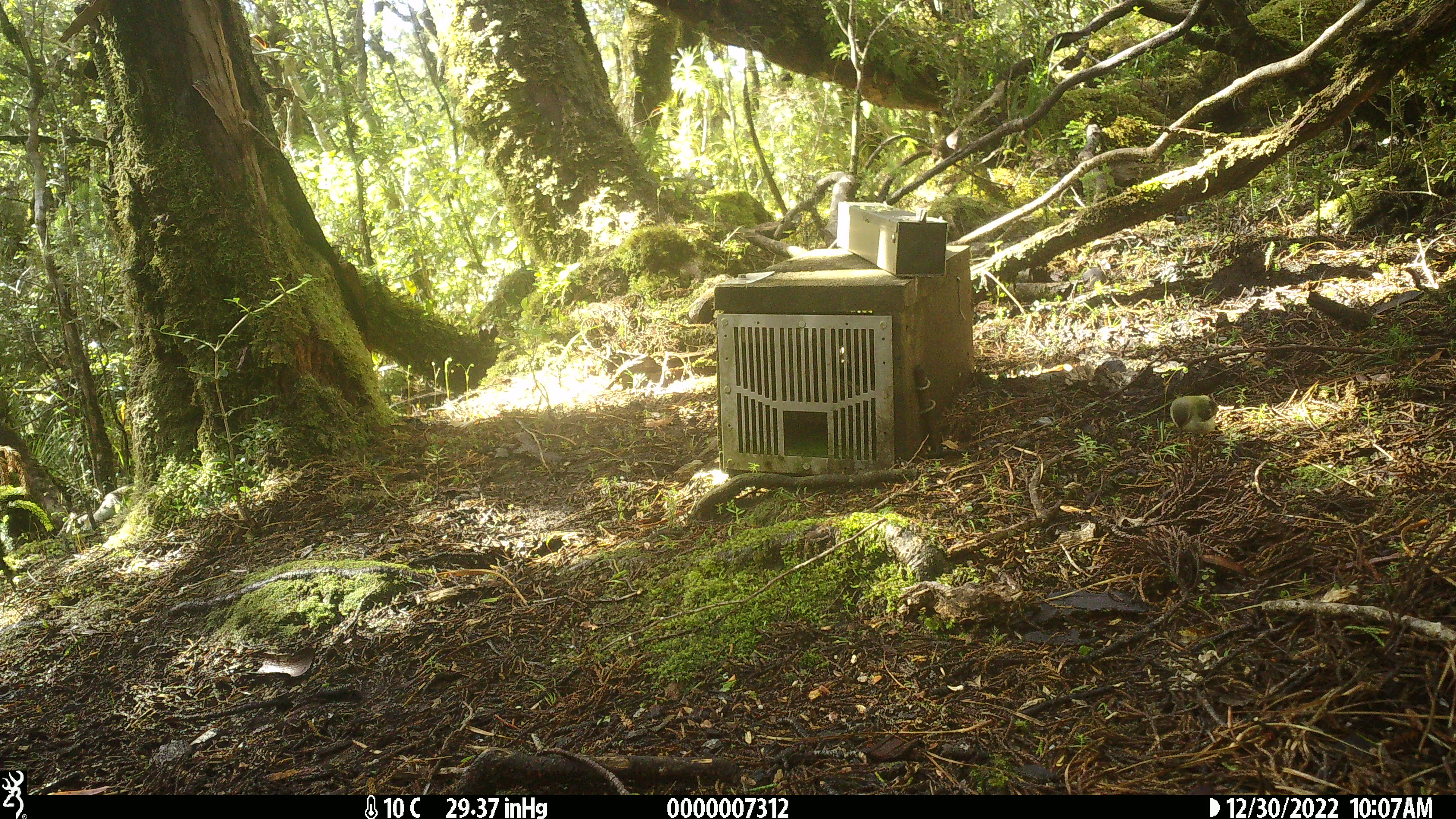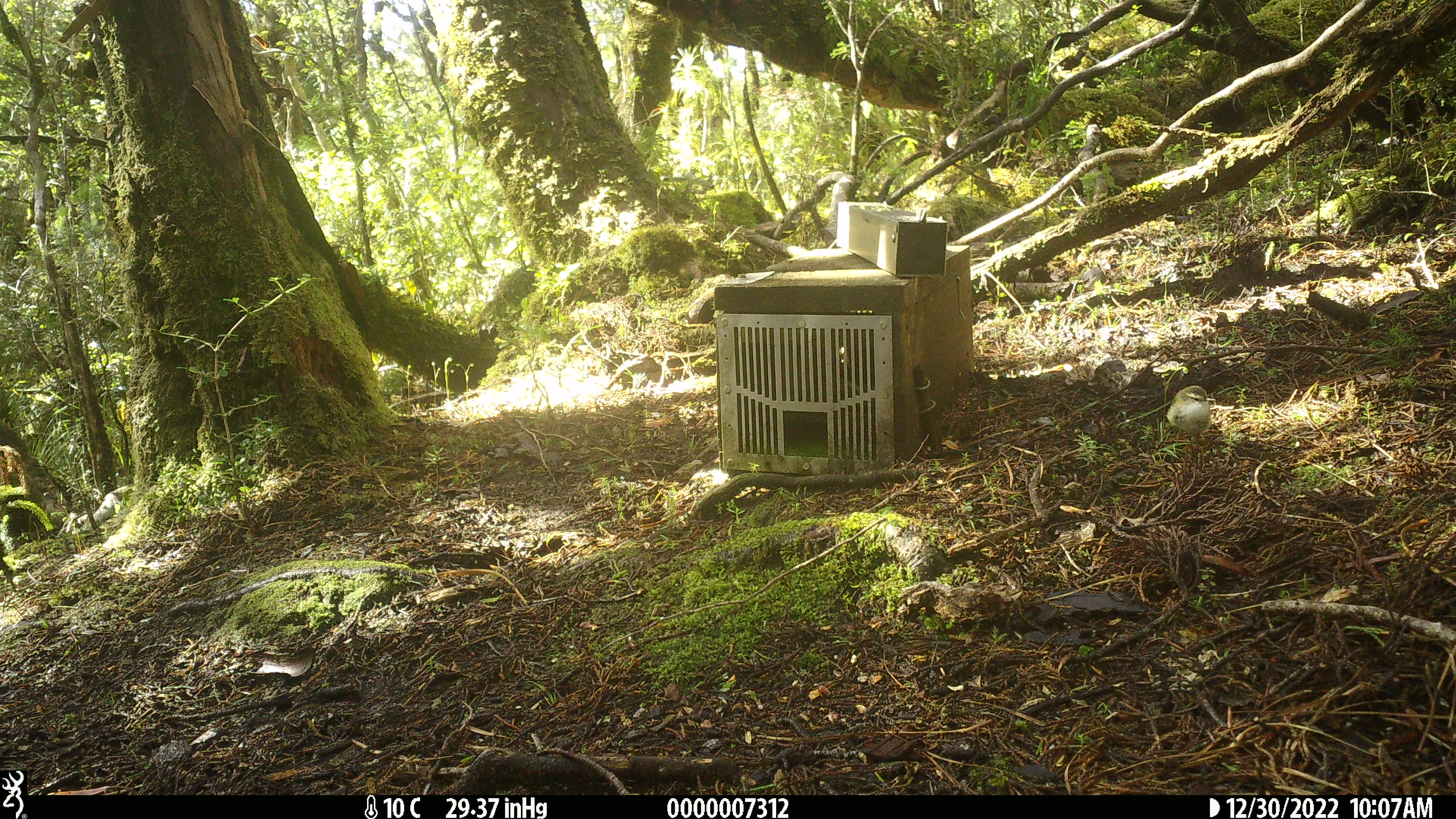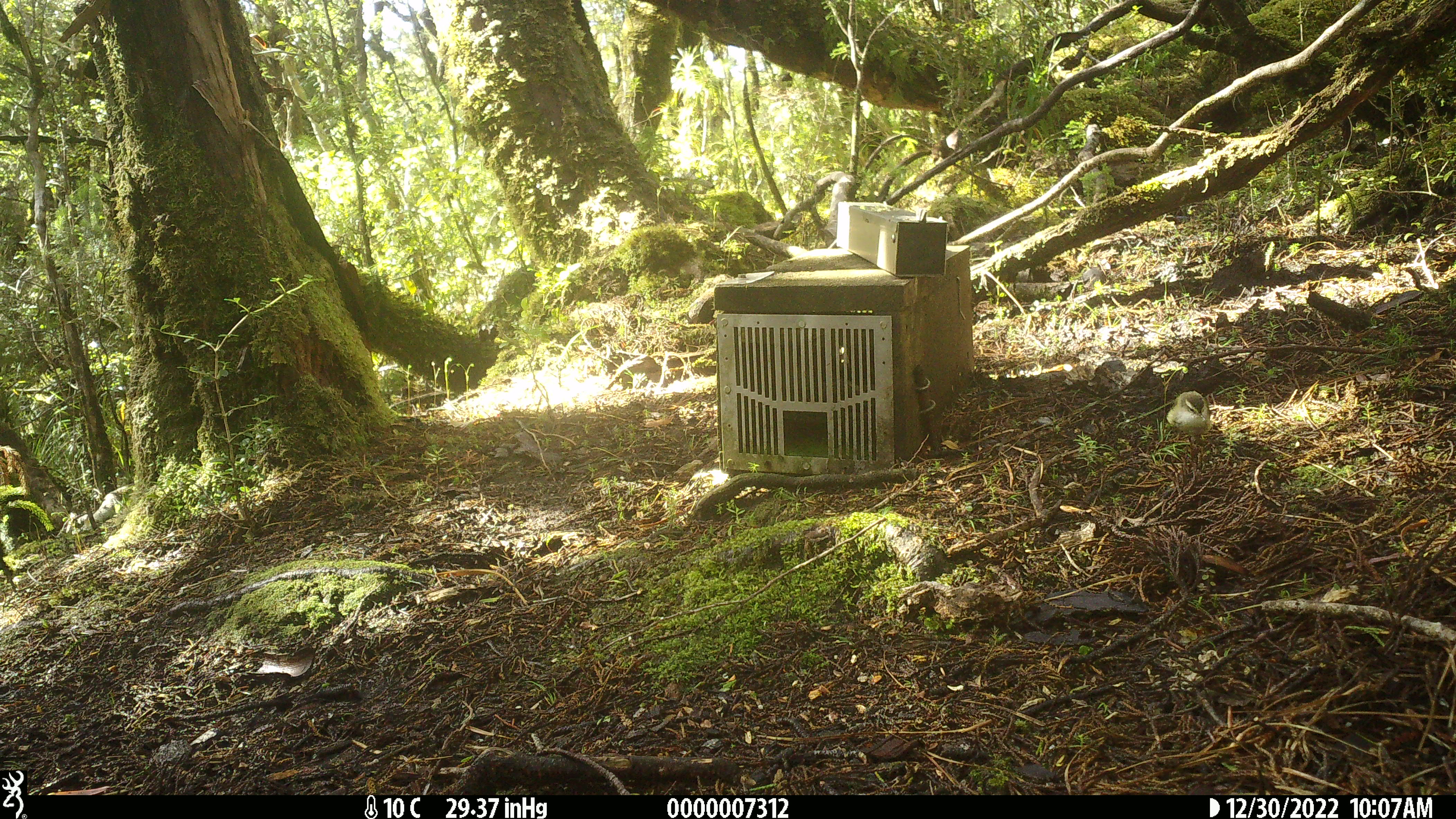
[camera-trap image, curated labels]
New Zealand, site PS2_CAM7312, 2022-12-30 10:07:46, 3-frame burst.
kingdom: Animalia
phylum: Chordata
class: Aves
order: Passeriformes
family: Acanthisittidae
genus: Acanthisitta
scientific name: Acanthisitta chloris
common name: rifleman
Rifleman (Acanthisitta chloris).